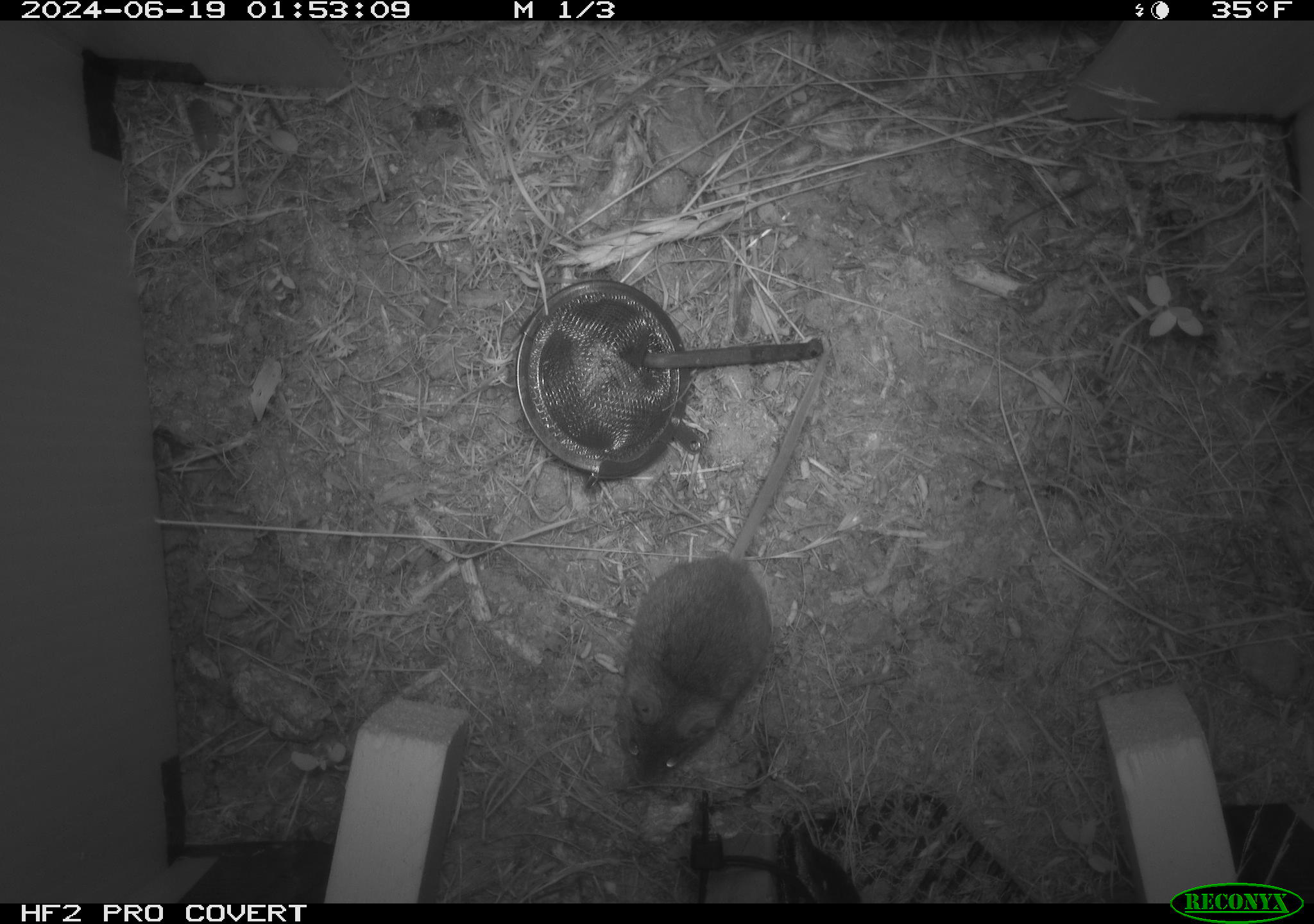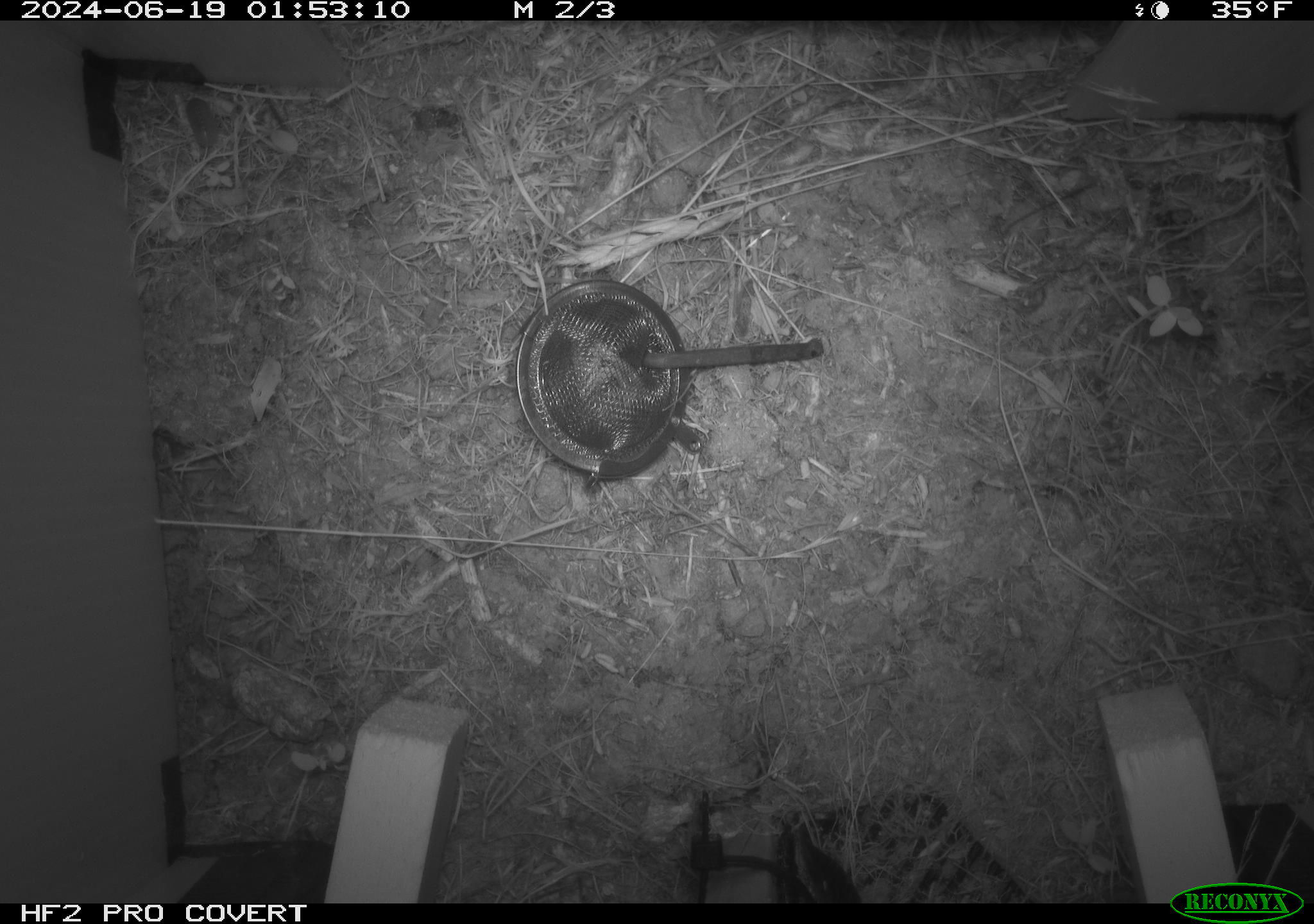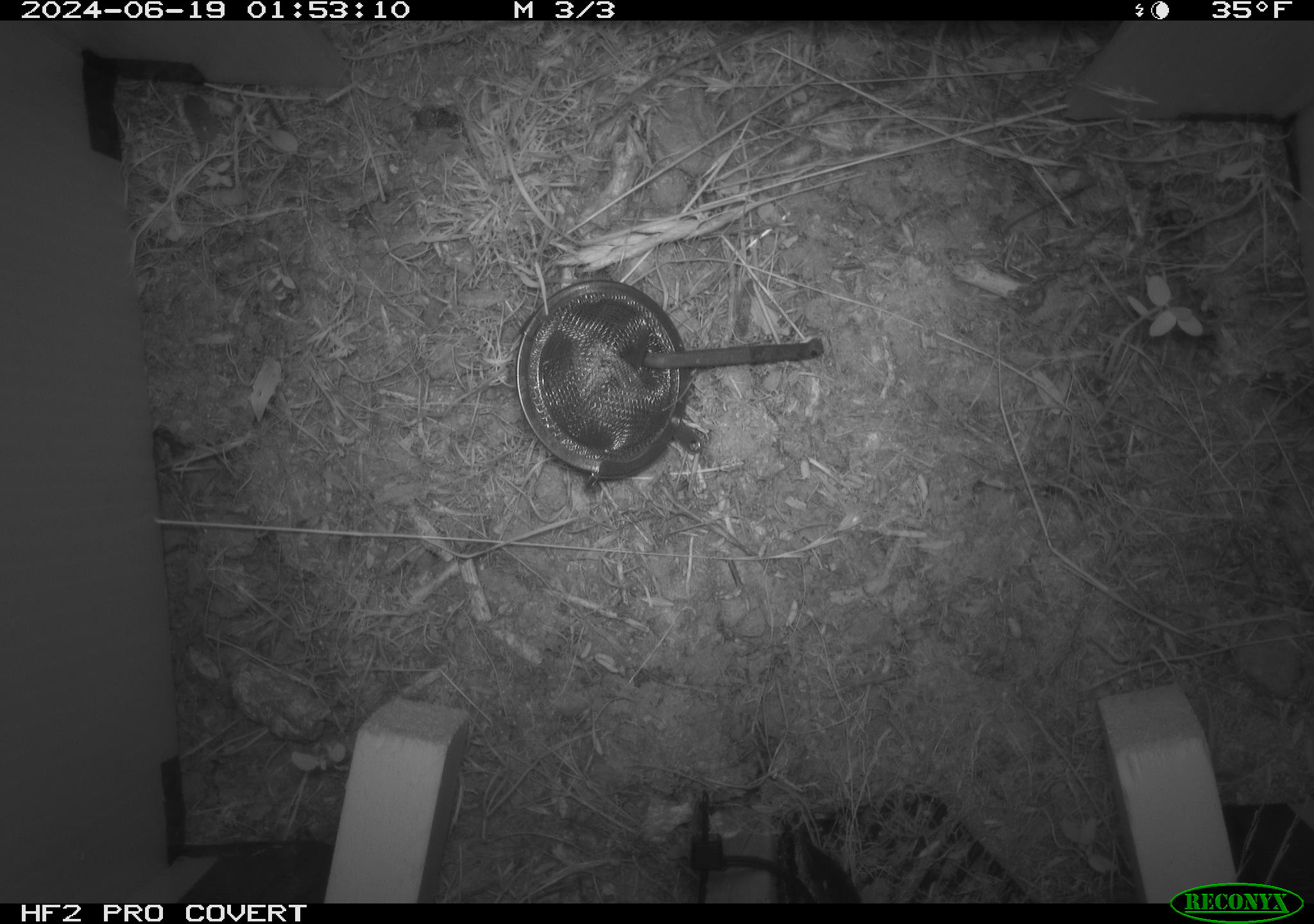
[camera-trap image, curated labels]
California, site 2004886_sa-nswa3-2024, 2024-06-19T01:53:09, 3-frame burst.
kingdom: Animalia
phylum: Chordata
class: Mammalia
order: Rodentia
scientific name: Rodentia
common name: rodent